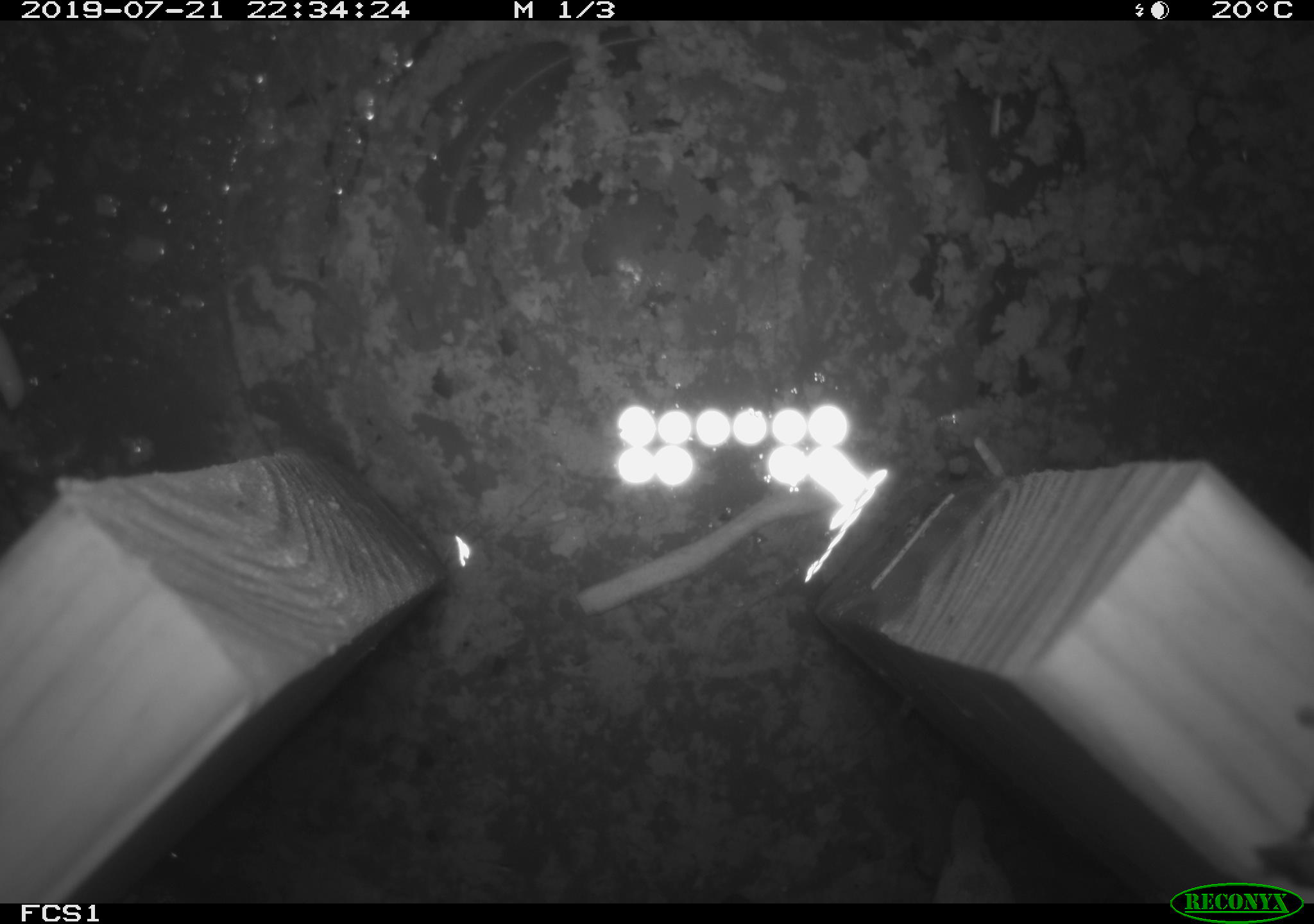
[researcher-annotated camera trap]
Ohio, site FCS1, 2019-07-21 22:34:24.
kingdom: Animalia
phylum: Chordata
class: Mammalia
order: Eulipotyphla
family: Soricidae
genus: Sorex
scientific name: Sorex cinereus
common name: masked shrew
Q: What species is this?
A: Masked shrew (Sorex cinereus).